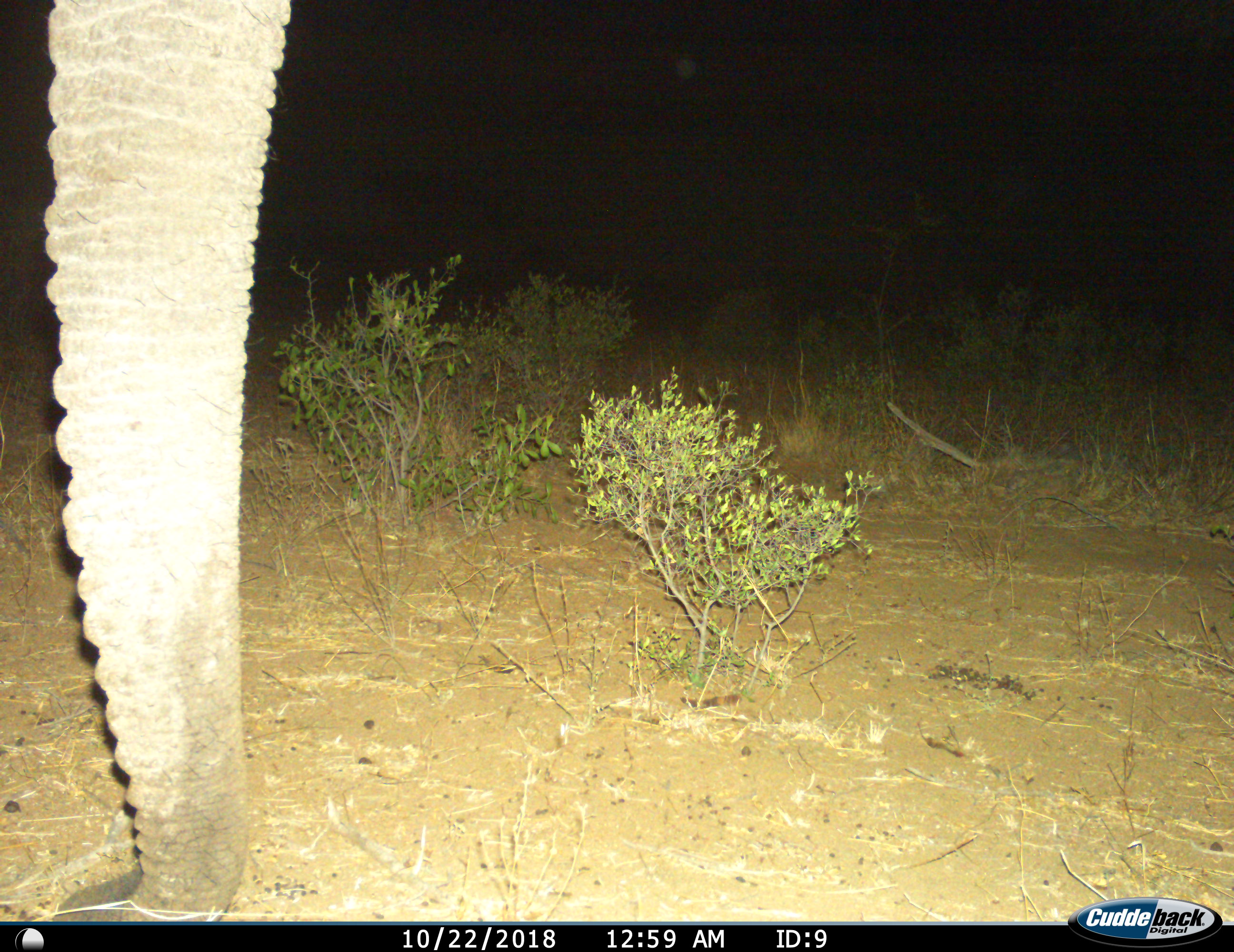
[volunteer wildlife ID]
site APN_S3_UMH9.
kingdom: Animalia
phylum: Chordata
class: Mammalia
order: Proboscidea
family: Elephantidae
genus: Loxodonta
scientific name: Loxodonta africana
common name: african bush elephant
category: elephant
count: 1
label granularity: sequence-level